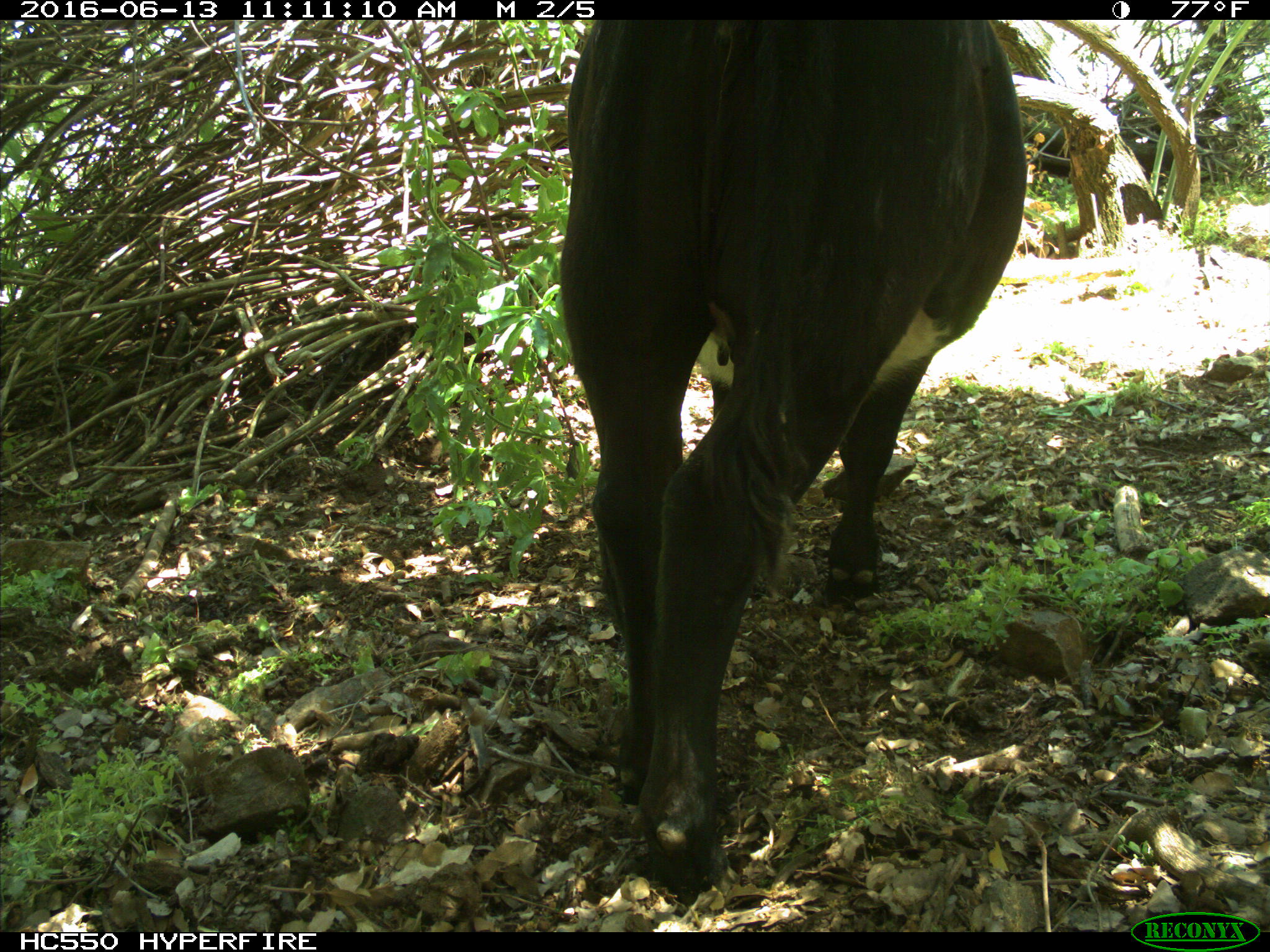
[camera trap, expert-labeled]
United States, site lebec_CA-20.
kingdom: Animalia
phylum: Chordata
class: Mammalia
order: Artiodactyla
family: Bovidae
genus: Bos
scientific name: Bos taurus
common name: domestic cow